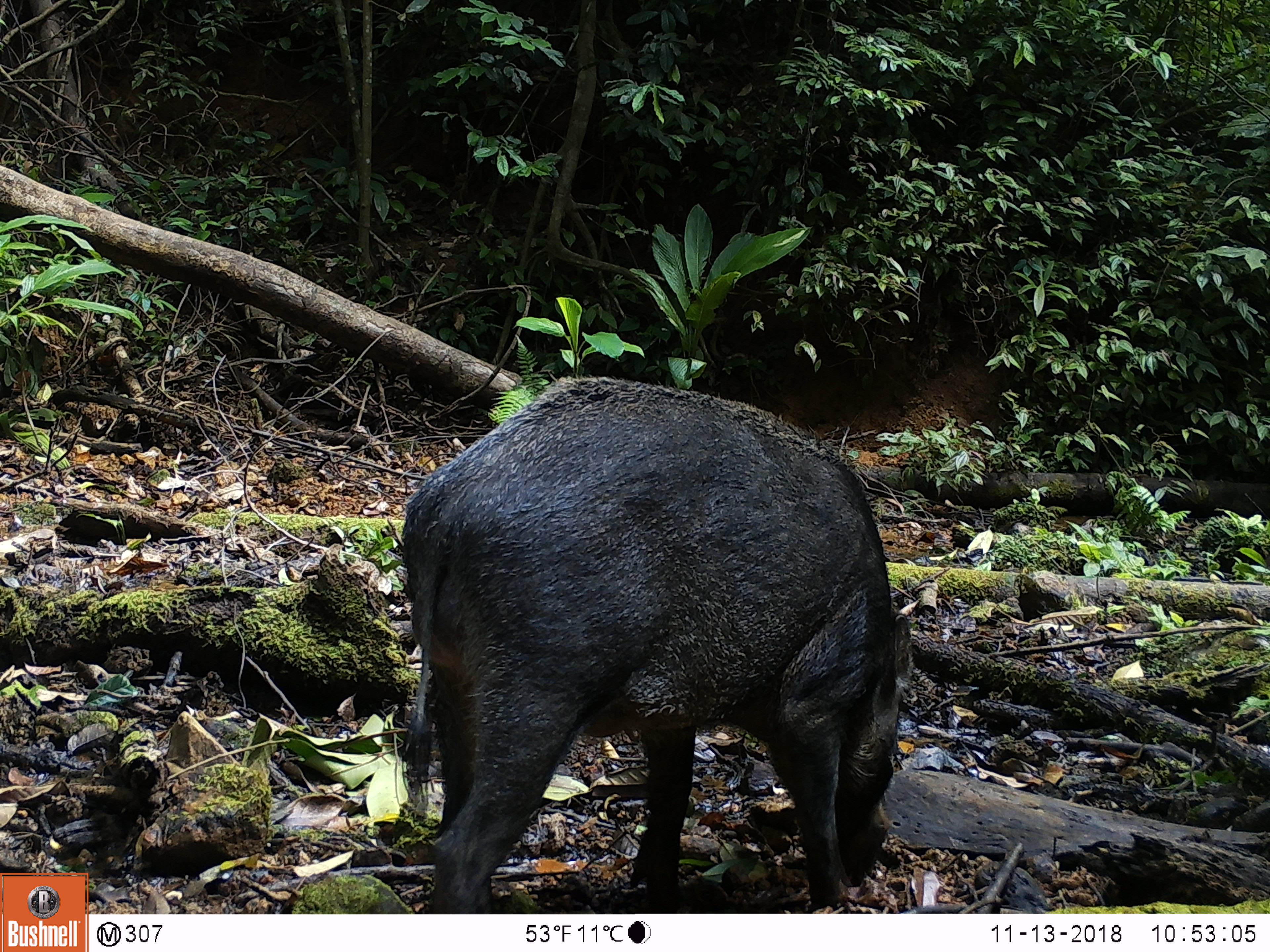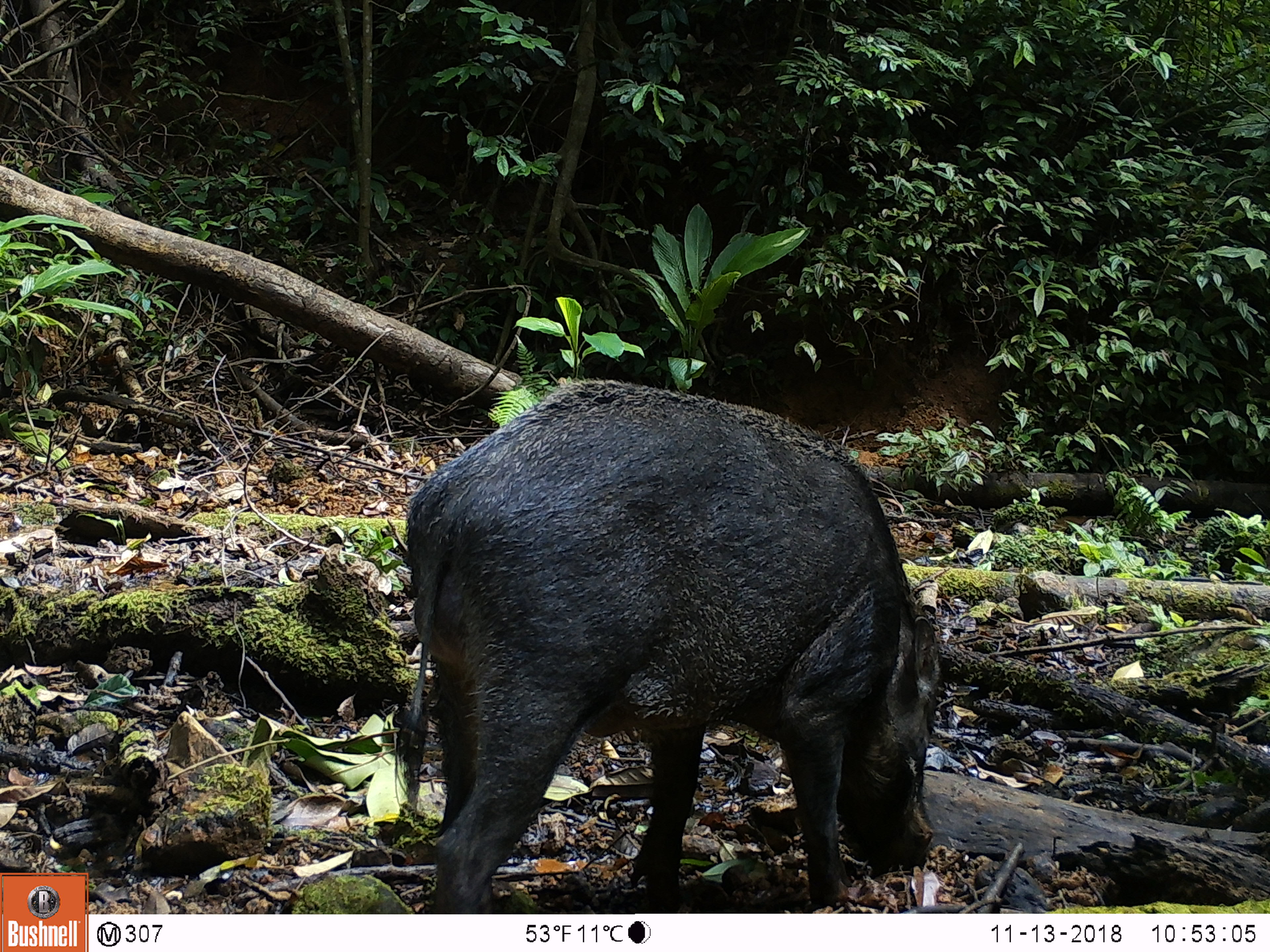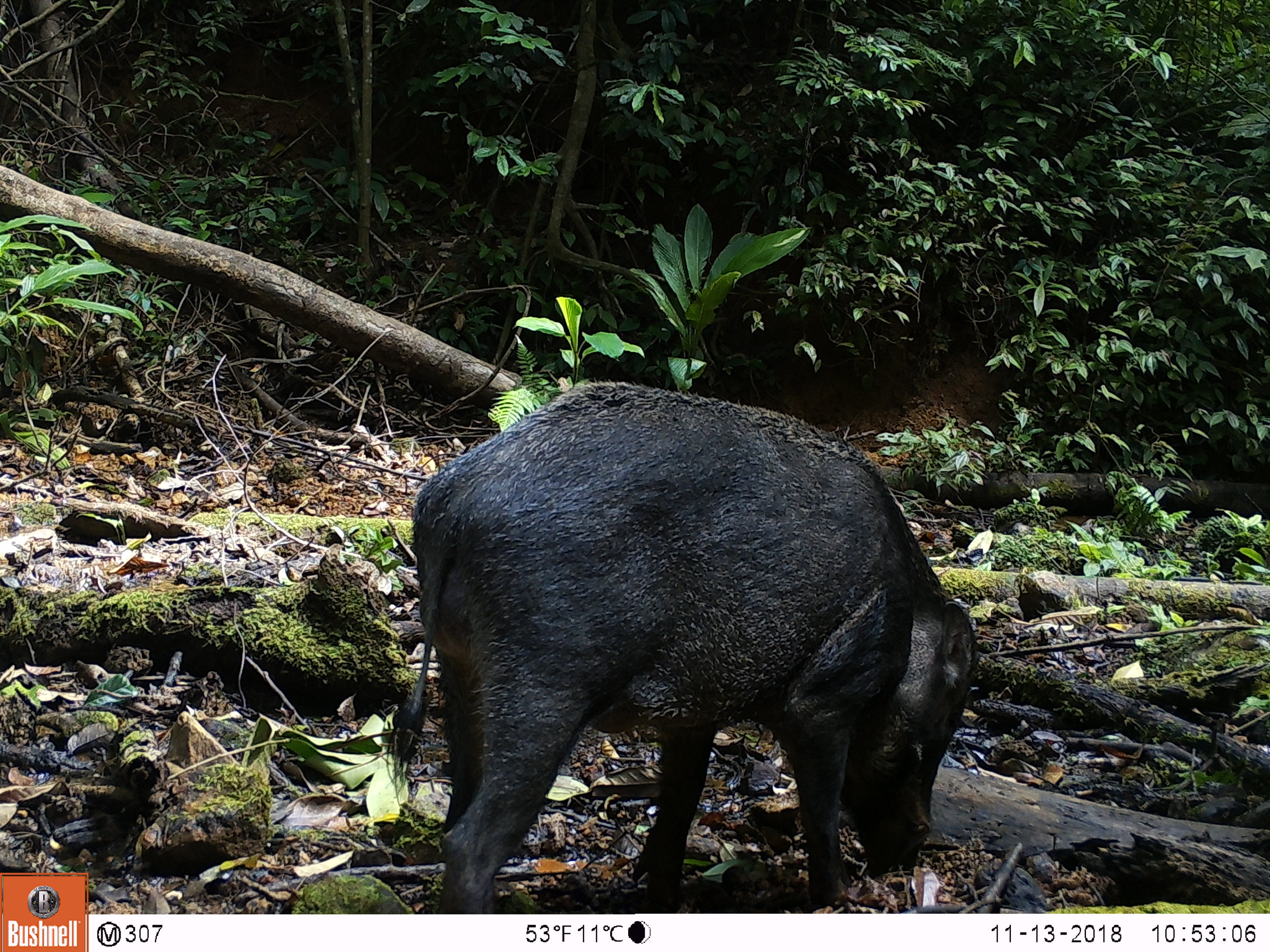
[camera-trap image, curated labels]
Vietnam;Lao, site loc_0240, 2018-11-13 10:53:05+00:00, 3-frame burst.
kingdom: Animalia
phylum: Chordata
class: Mammalia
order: Artiodactyla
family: Suidae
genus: Sus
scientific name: Sus scrofa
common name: eurasian wild pig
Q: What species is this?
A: Eurasian wild pig (Sus scrofa).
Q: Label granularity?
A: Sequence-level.